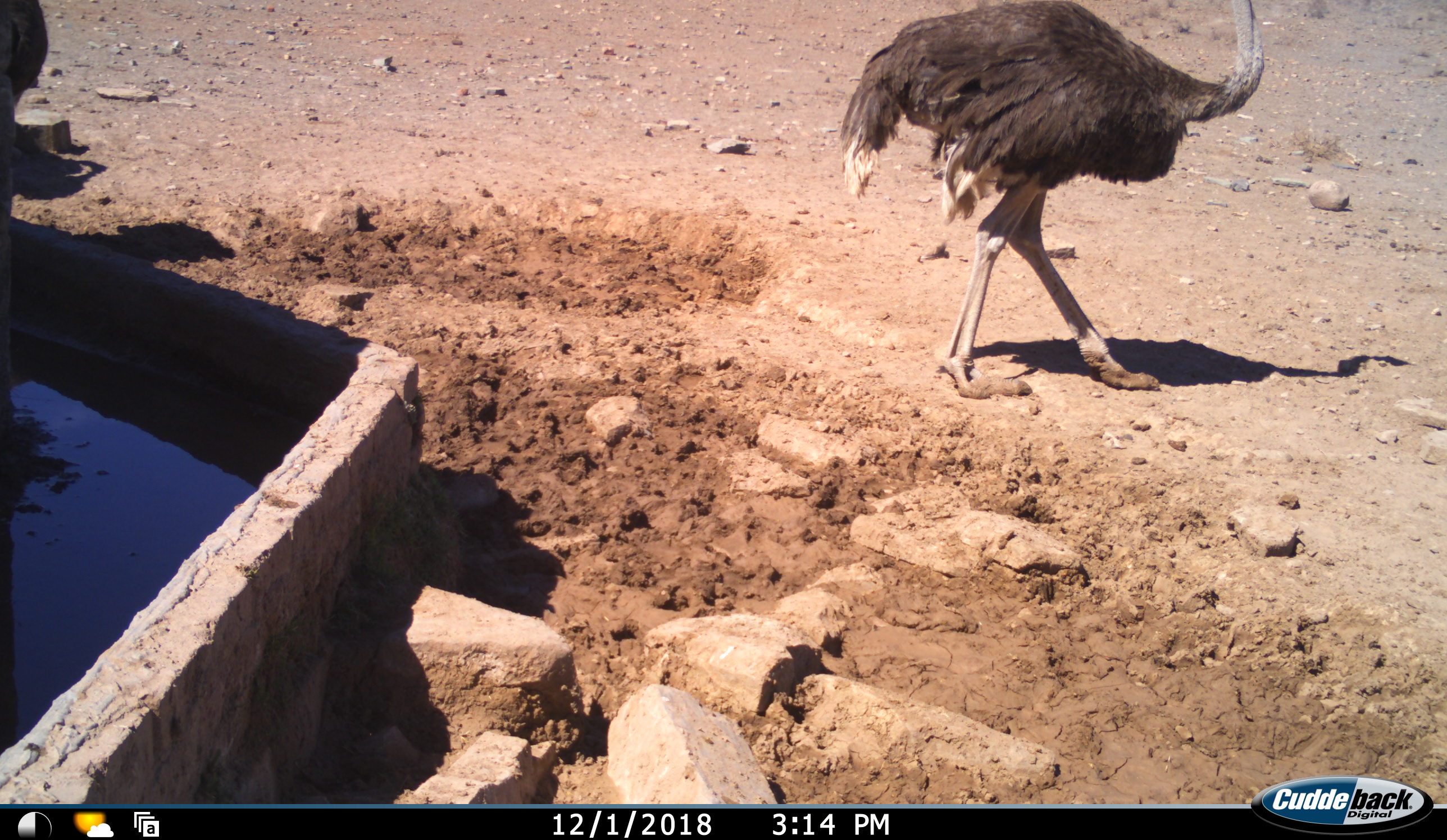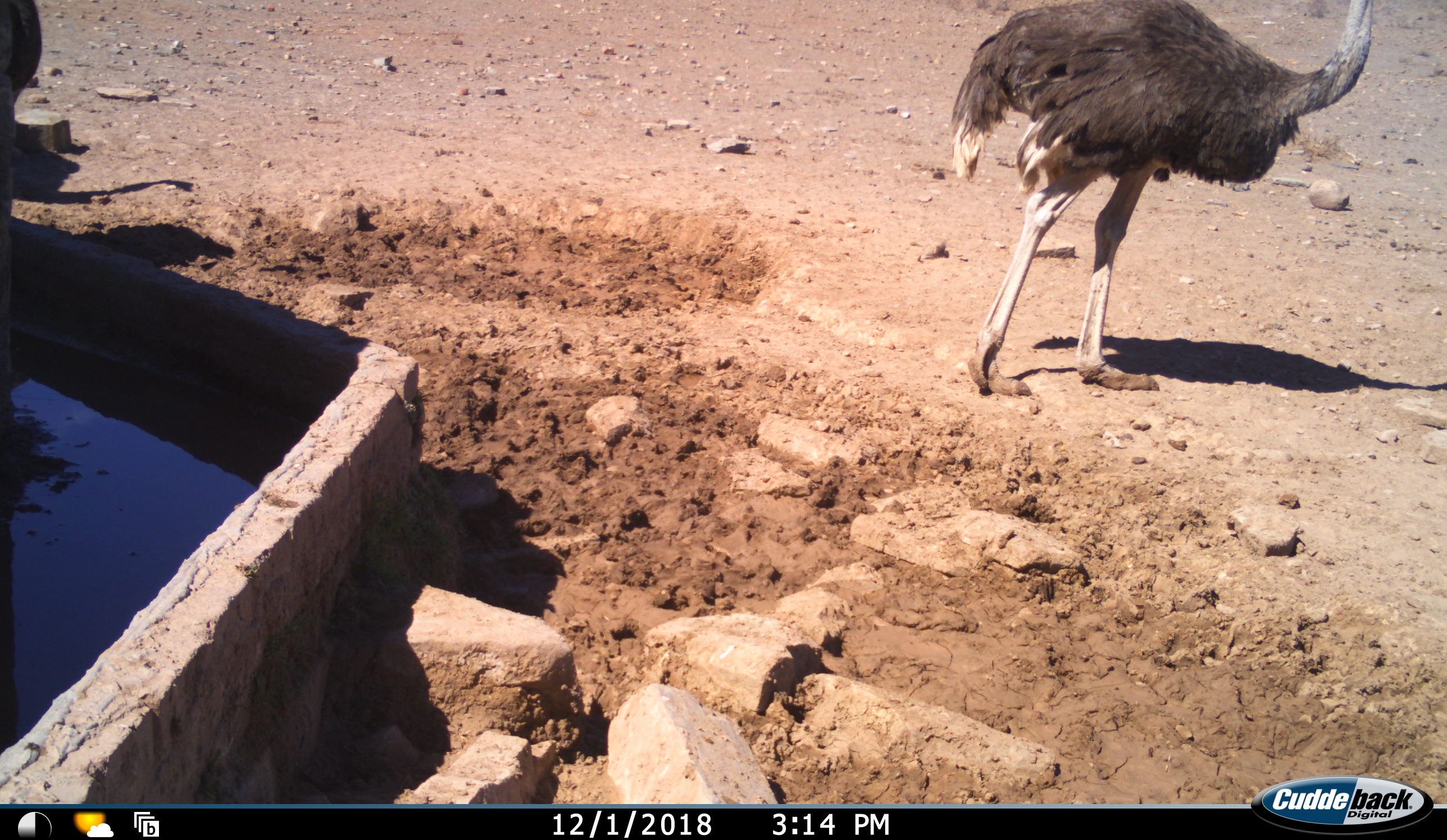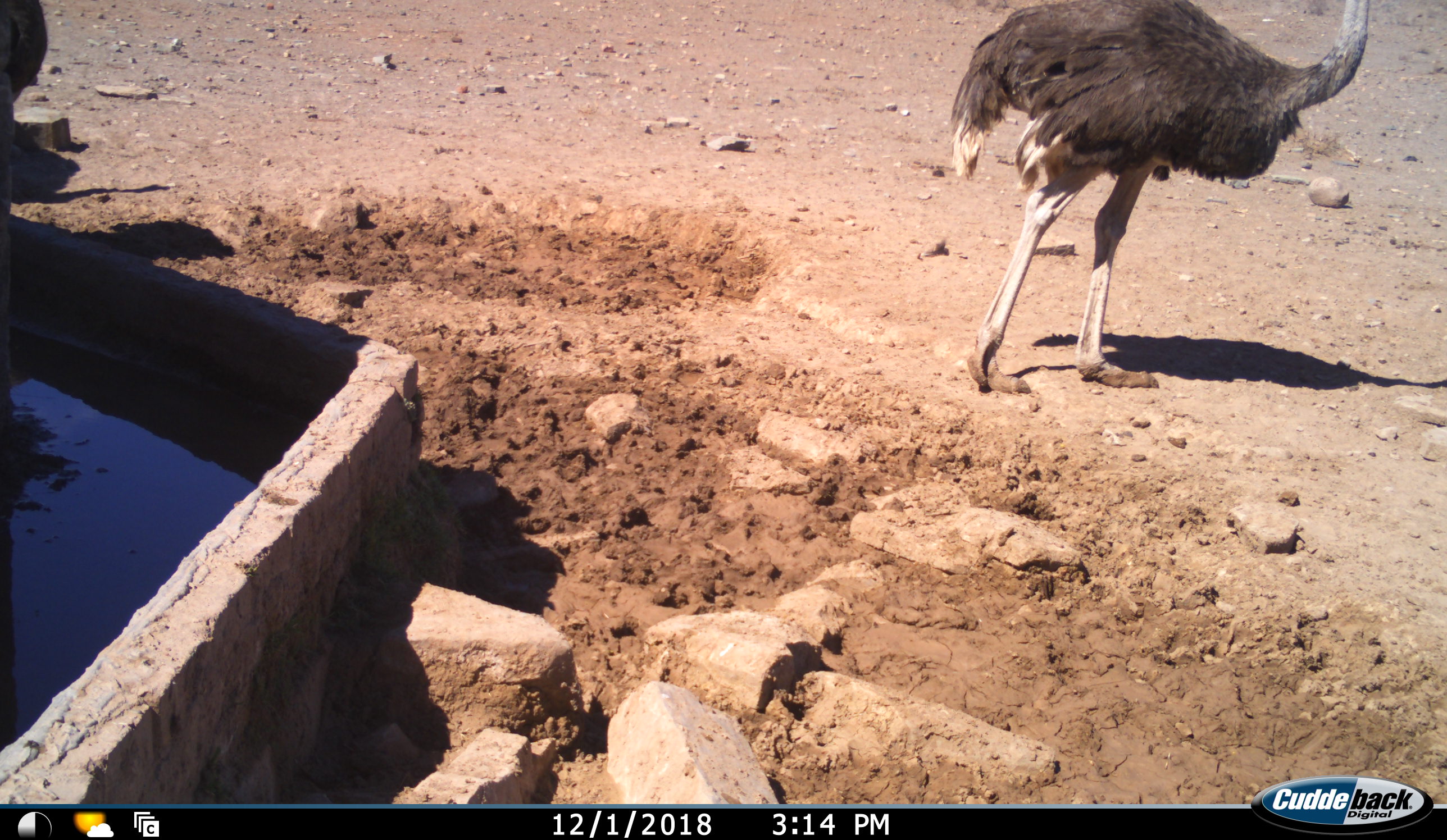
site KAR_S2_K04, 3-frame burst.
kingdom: Animalia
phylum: Chordata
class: Aves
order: Struthioniformes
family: Struthionidae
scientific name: Struthionidae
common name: ostrich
Ostrich (Struthionidae), count 2. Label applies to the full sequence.